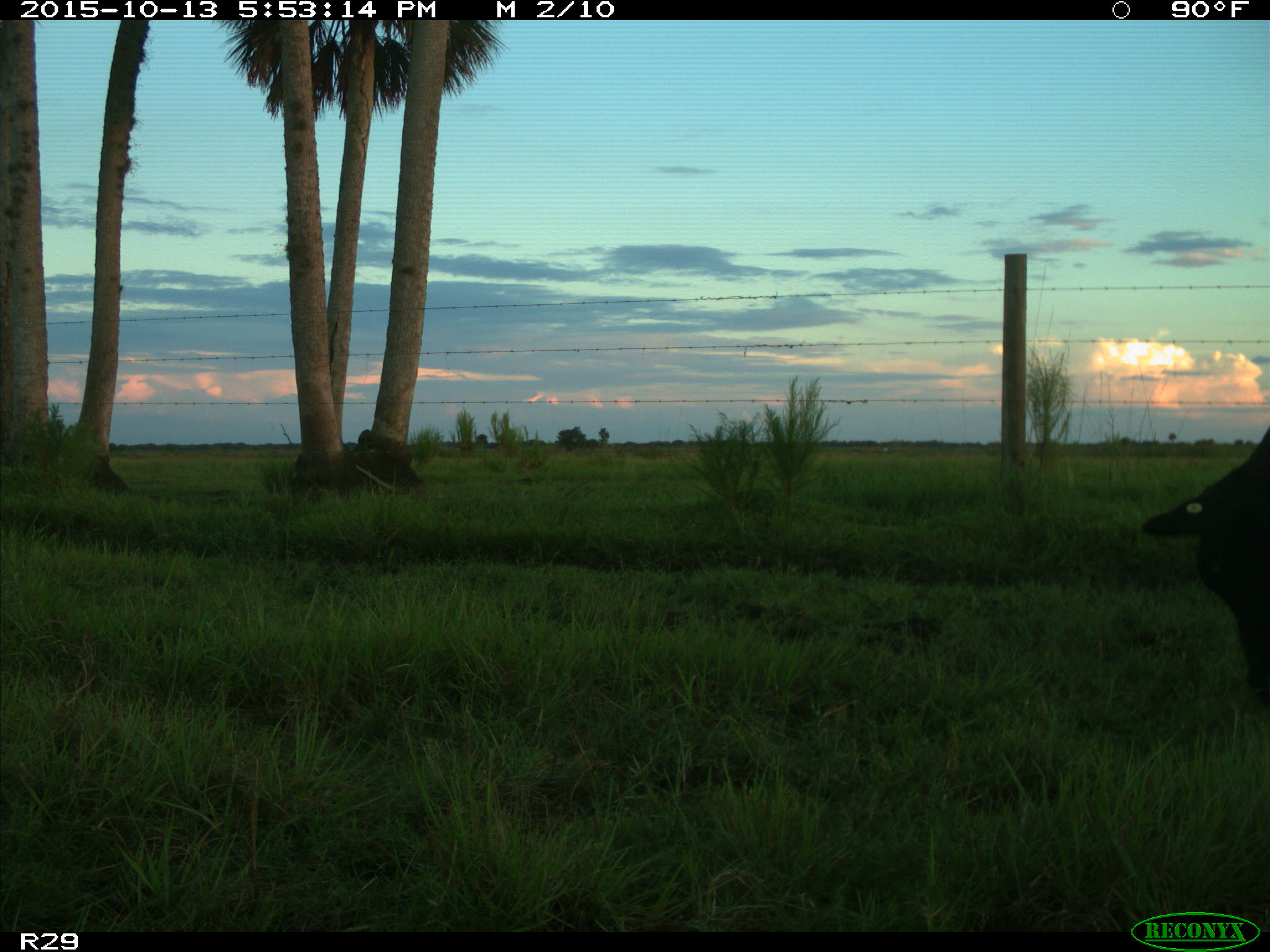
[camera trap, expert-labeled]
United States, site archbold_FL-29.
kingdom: Animalia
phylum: Chordata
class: Mammalia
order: Artiodactyla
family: Bovidae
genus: Bos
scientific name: Bos taurus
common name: domestic cow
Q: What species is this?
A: Bos taurus (domestic cow).